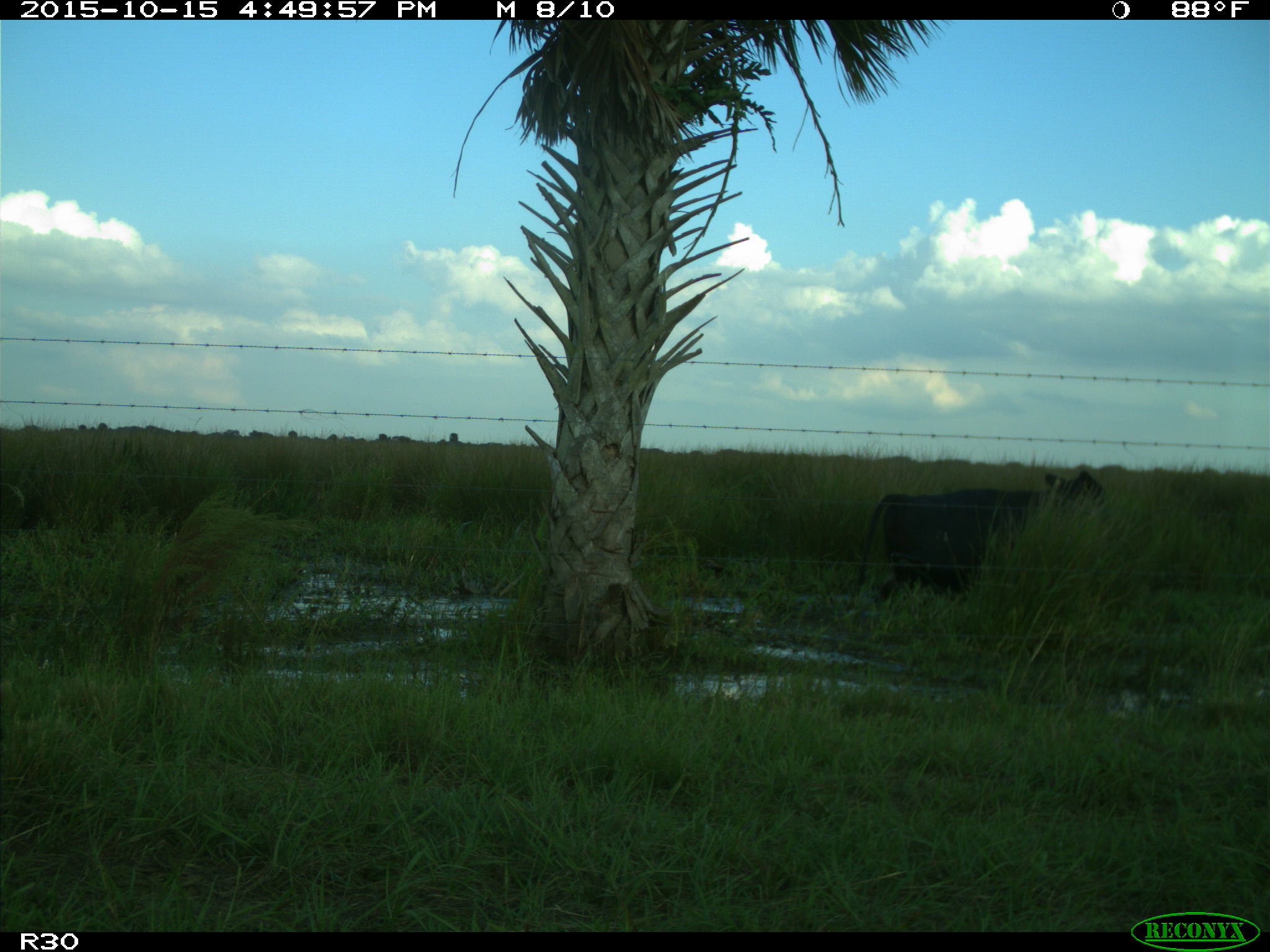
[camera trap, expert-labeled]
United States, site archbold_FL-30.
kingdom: Animalia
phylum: Chordata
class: Mammalia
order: Artiodactyla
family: Bovidae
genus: Bos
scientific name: Bos taurus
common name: domestic cow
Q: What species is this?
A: Bos taurus (domestic cow).